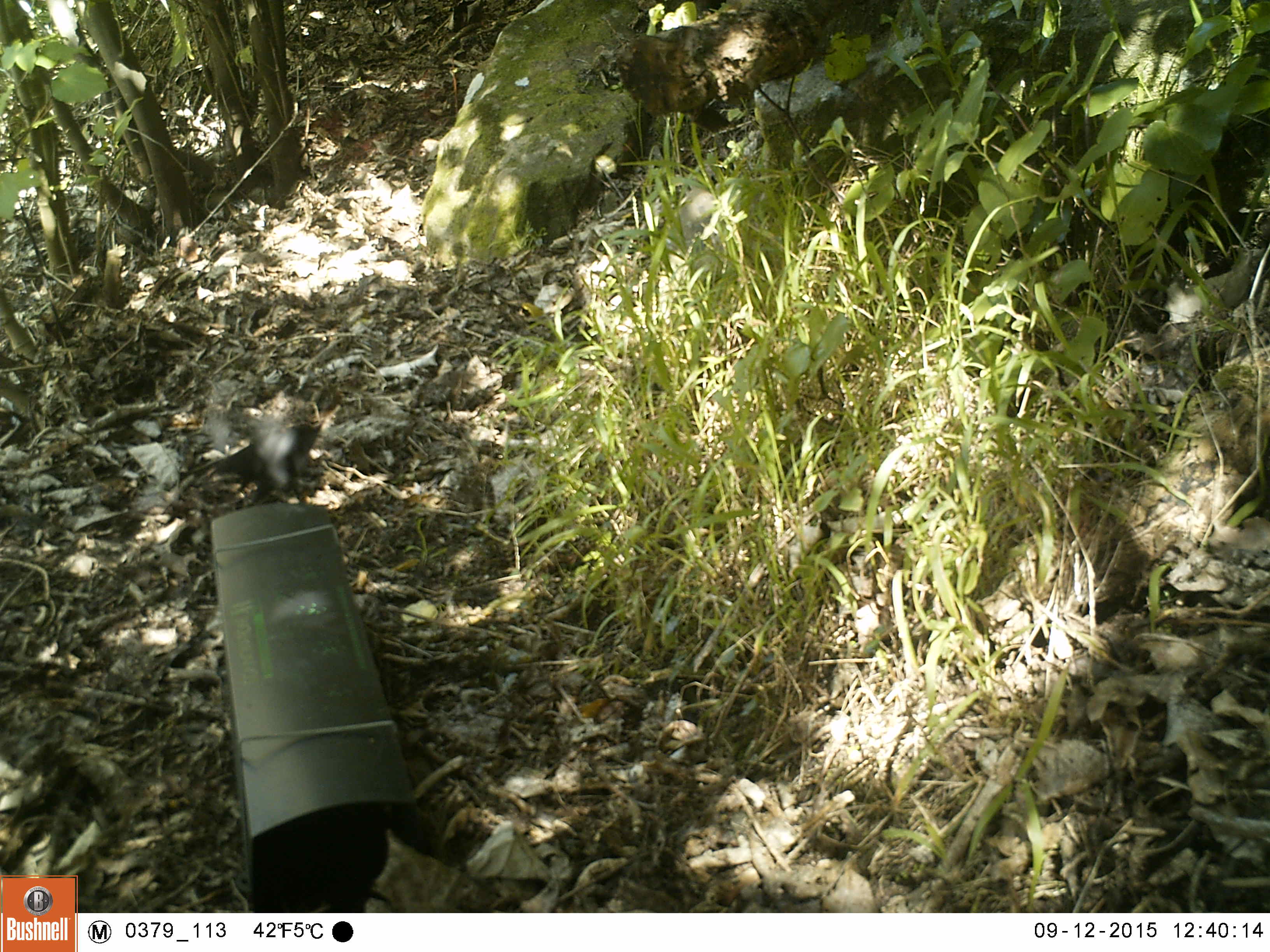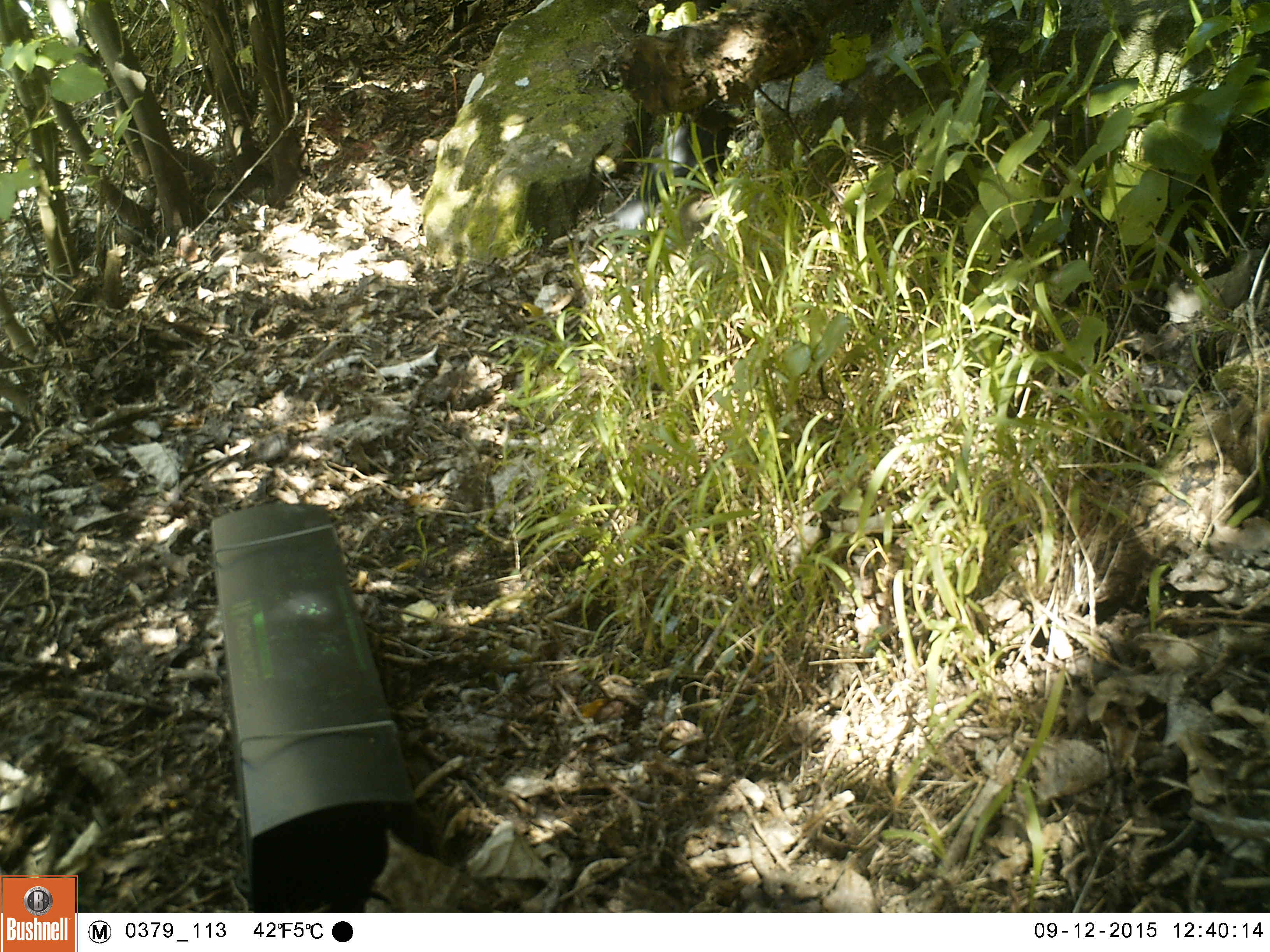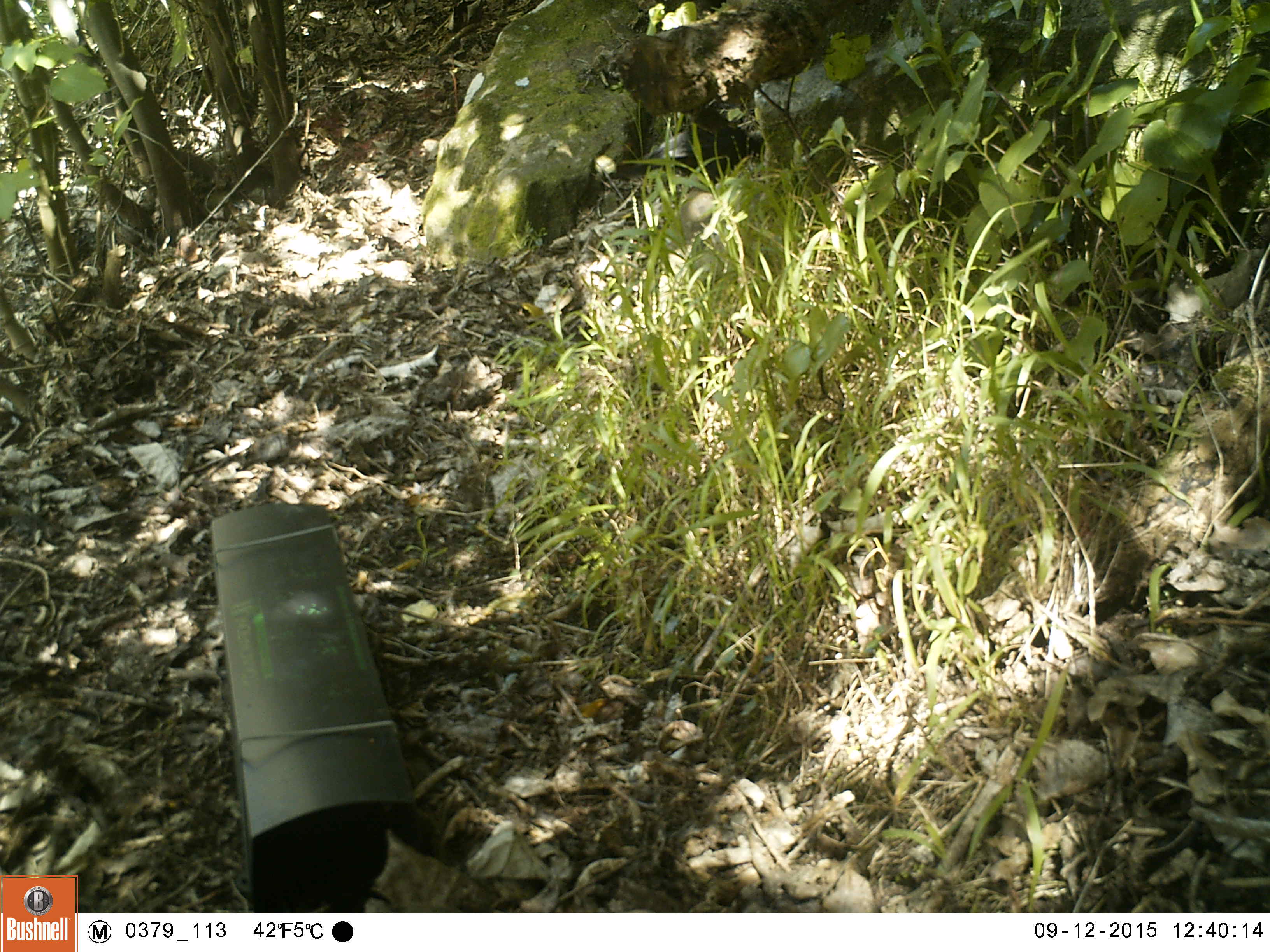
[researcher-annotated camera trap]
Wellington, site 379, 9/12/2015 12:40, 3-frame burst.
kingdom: Animalia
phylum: Chordata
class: Aves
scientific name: Aves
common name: bird